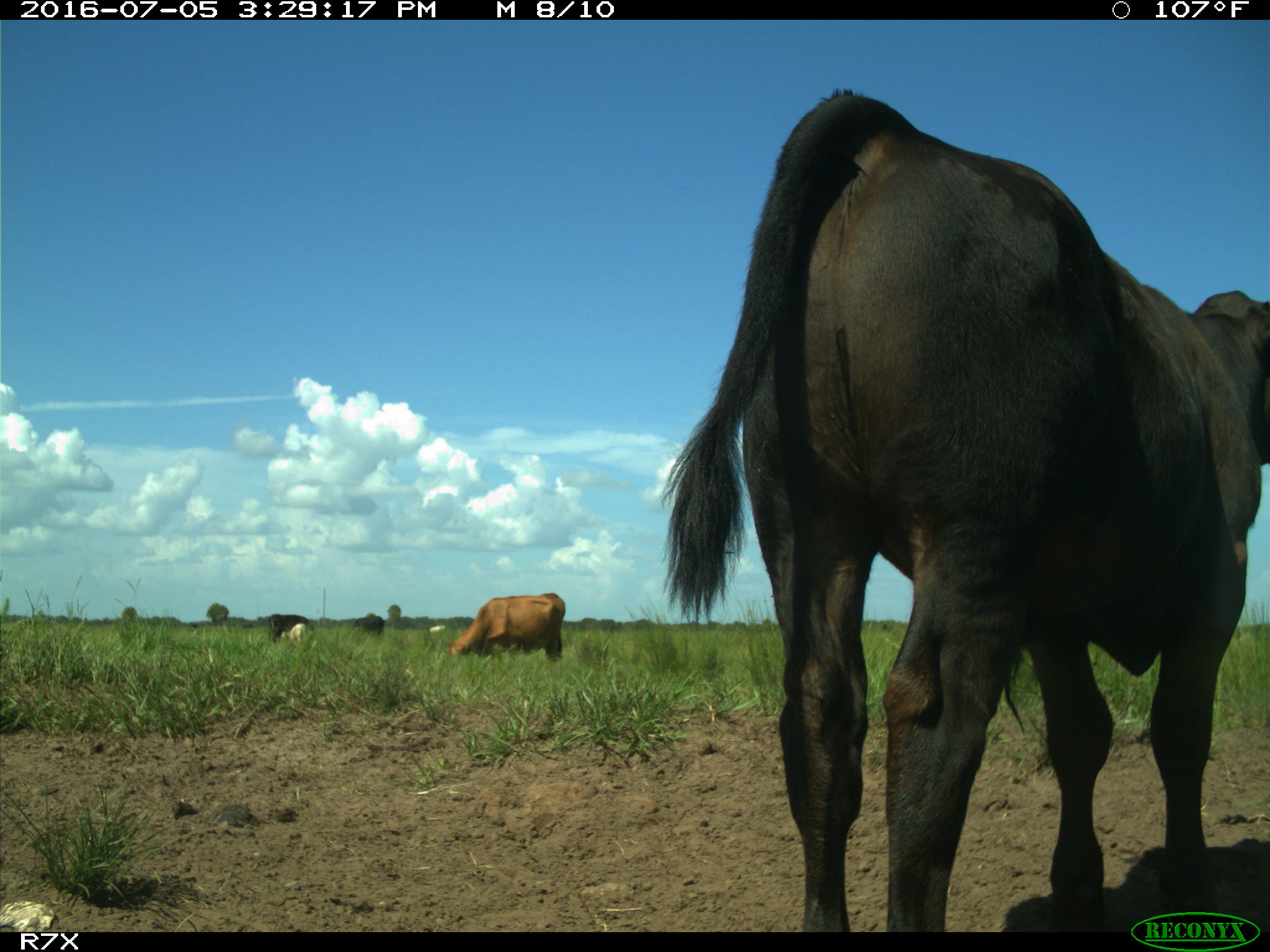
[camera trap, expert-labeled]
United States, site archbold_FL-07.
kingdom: Animalia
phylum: Chordata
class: Mammalia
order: Artiodactyla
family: Bovidae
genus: Bos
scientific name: Bos taurus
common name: domestic cow